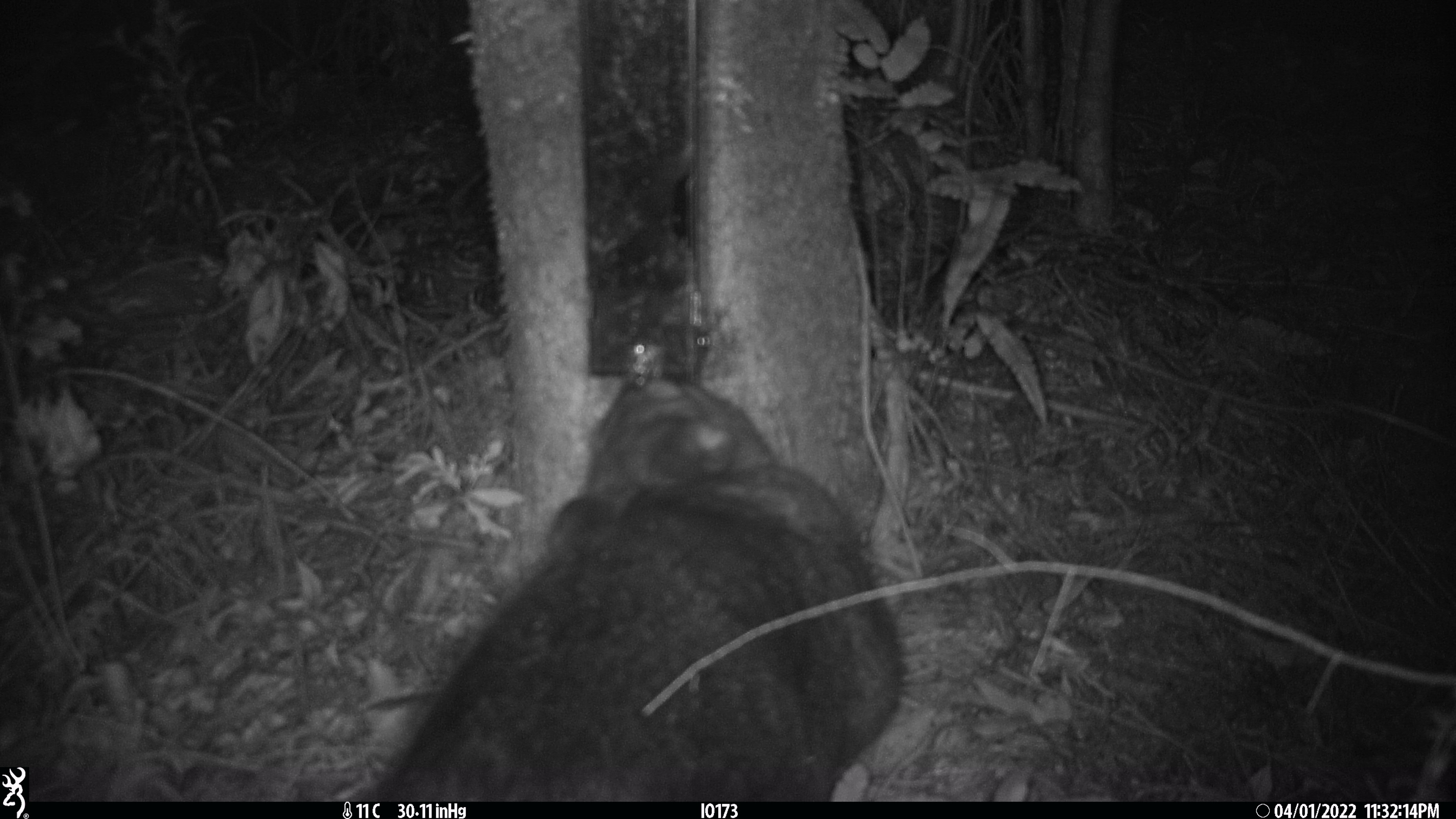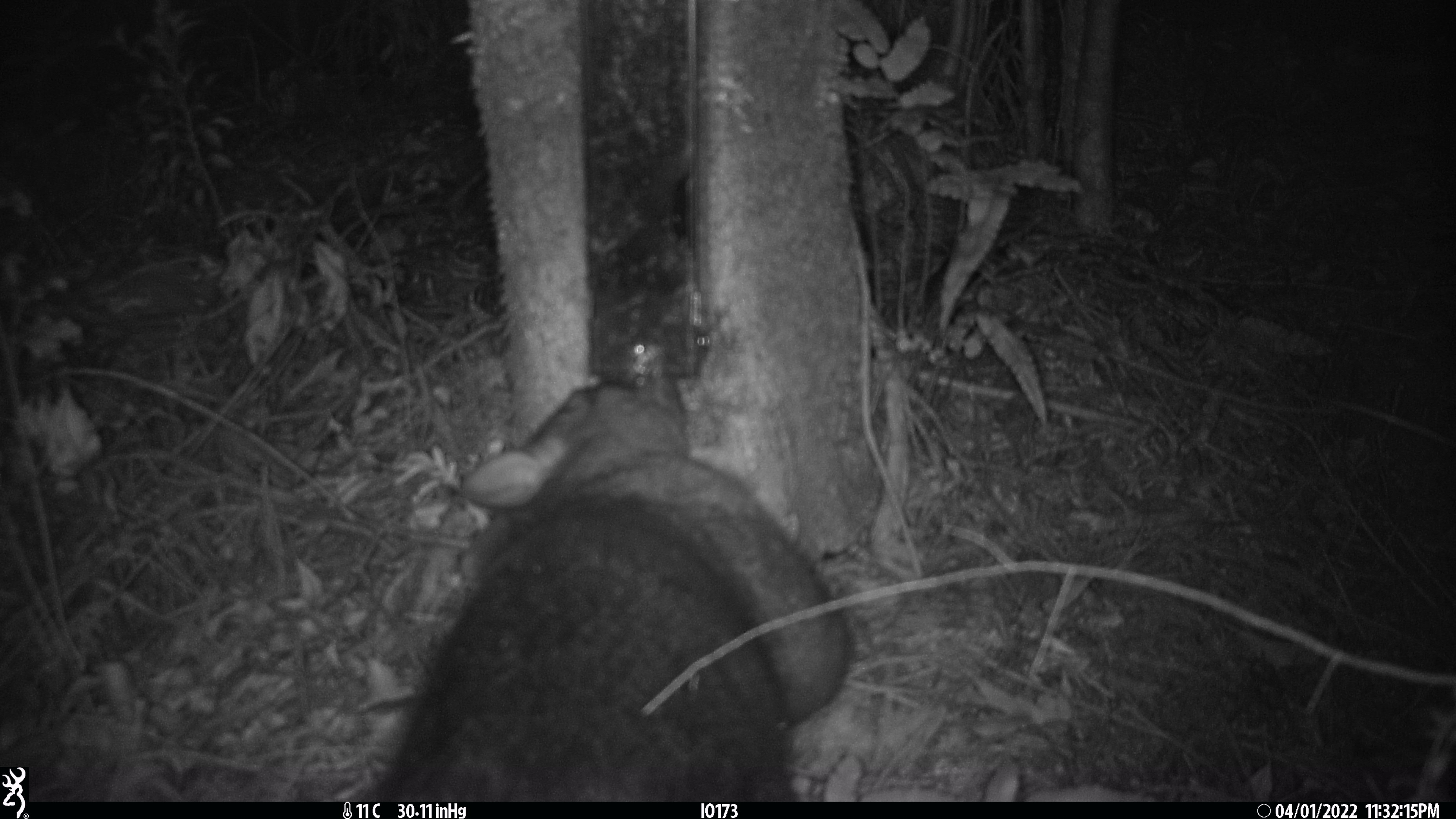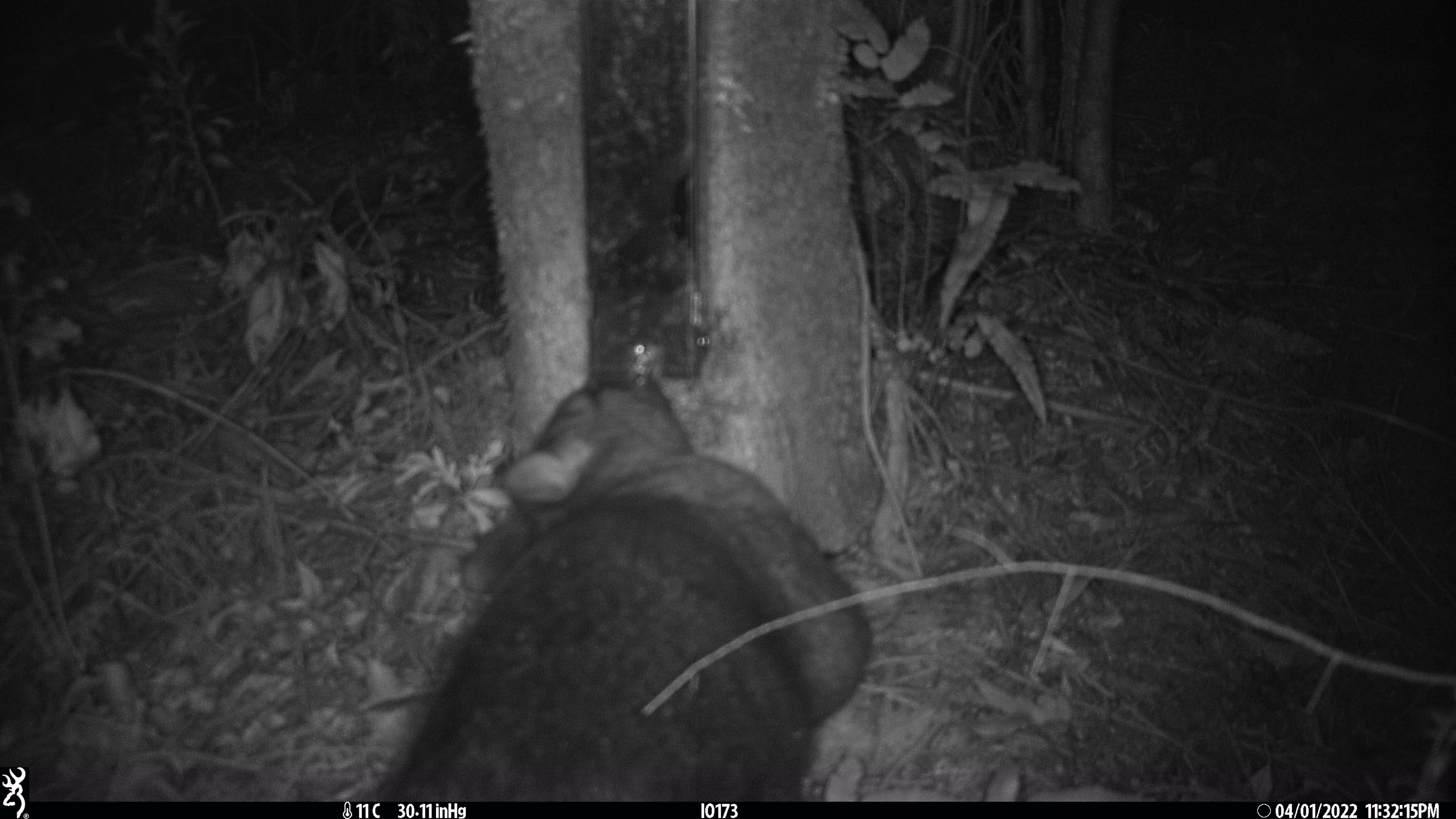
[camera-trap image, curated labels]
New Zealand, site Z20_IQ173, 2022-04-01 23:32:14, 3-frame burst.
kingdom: Animalia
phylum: Chordata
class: Mammalia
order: Diprotodontia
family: Phalangeridae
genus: Trichosurus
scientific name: Trichosurus vulpecula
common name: common brushtail possum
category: possum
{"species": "possum (common brushtail possum) (Trichosurus vulpecula)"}